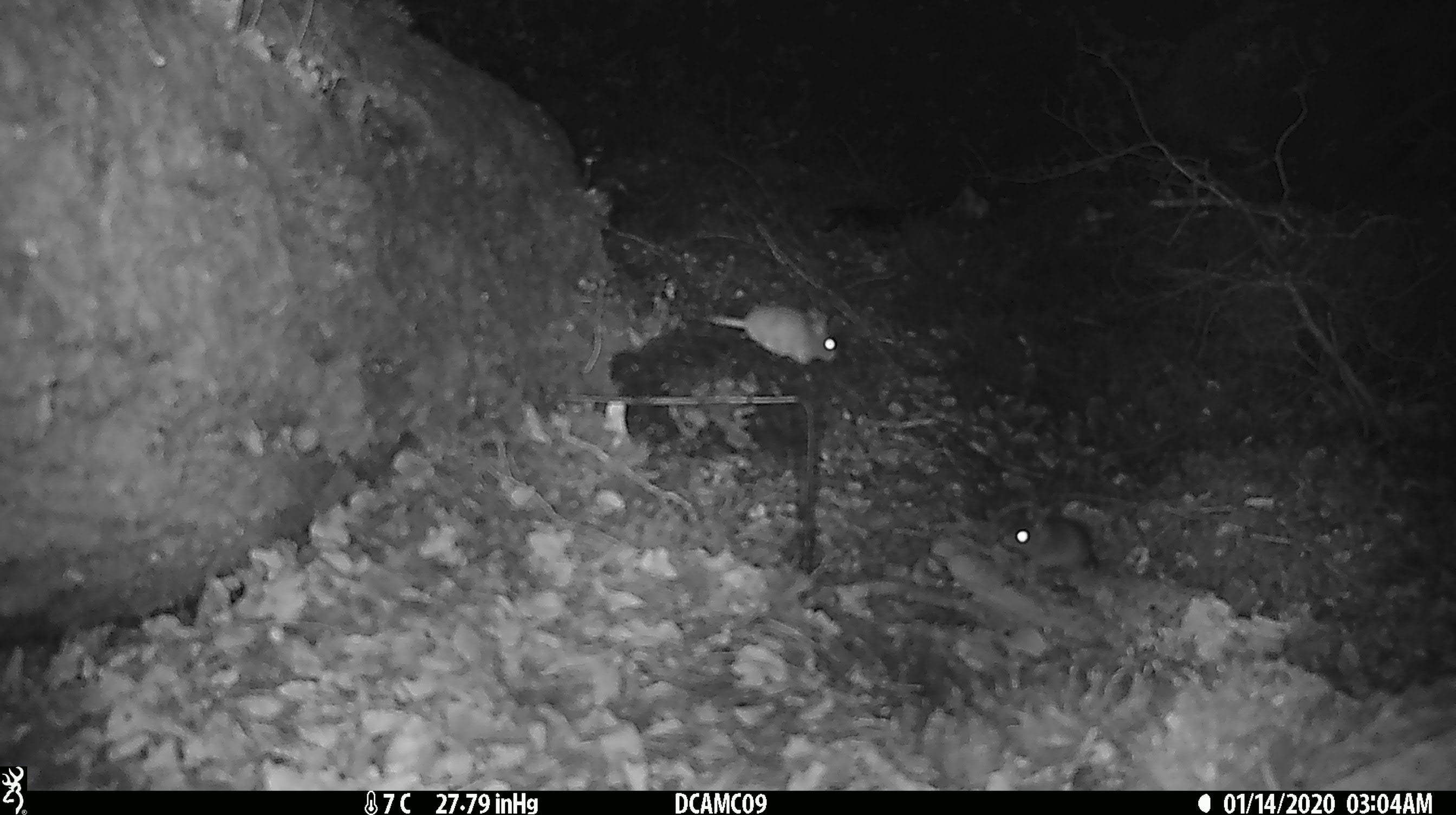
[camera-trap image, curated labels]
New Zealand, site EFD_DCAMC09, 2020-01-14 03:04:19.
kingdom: Animalia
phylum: Chordata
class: Mammalia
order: Rodentia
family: Muridae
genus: Mus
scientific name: Mus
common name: mouse